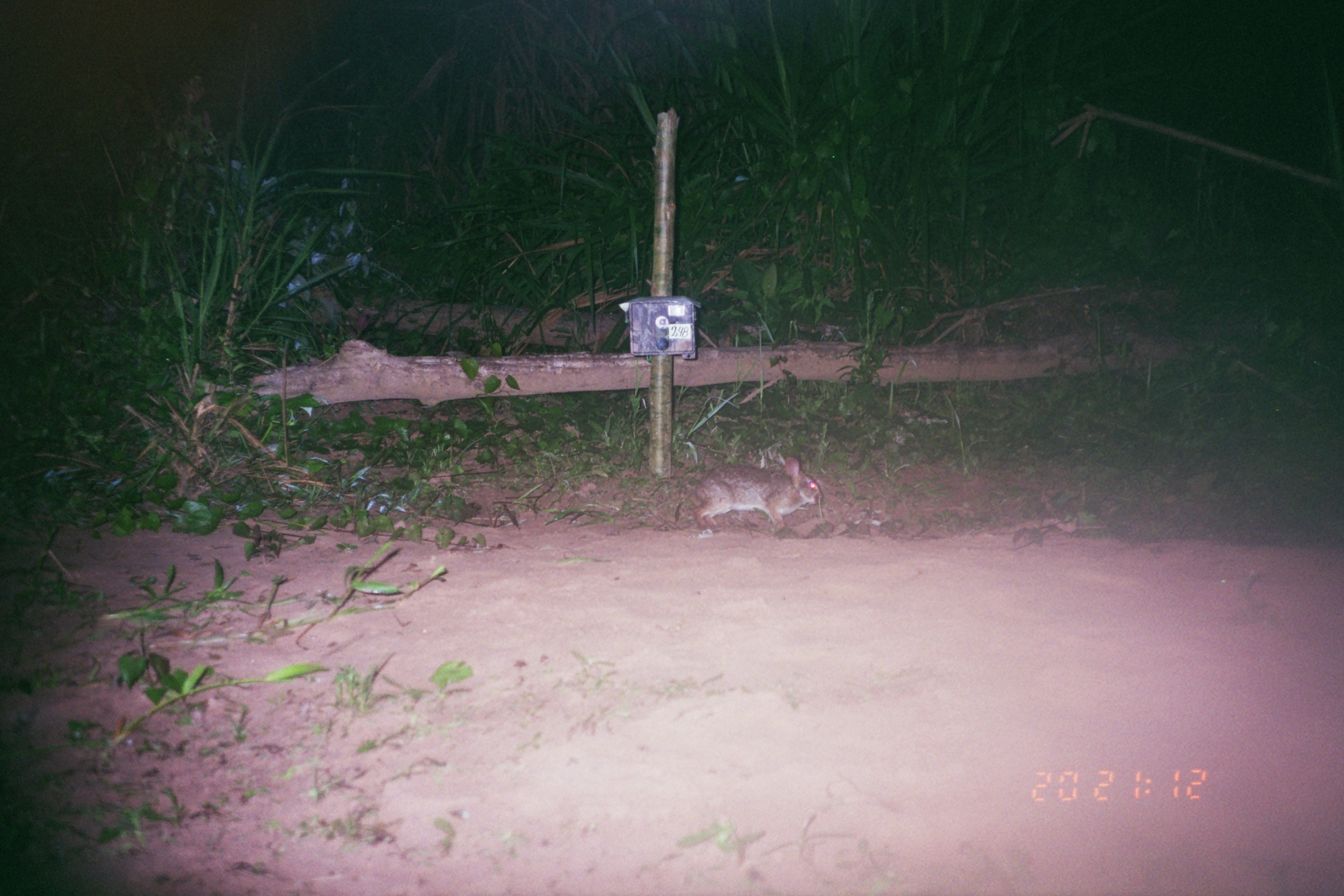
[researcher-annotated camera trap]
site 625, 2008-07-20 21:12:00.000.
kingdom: Animalia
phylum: Chordata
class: Mammalia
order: Lagomorpha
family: Leporidae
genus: Sylvilagus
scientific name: Sylvilagus brasiliensis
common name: tapeti